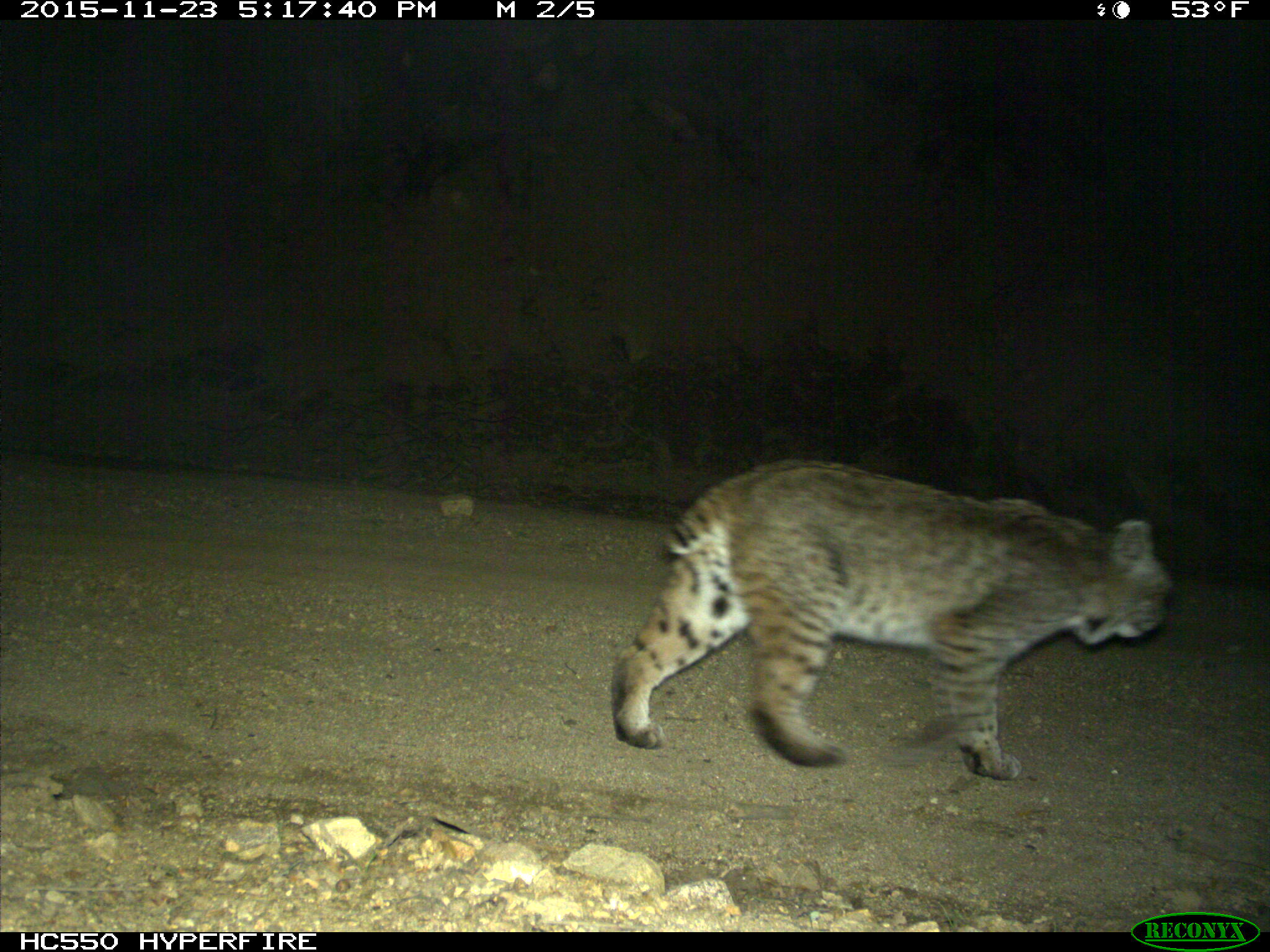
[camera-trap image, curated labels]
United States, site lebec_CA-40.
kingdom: Animalia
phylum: Chordata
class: Mammalia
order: Carnivora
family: Felidae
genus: Lynx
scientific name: Lynx rufus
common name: bobcat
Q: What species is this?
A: Lynx rufus (bobcat).